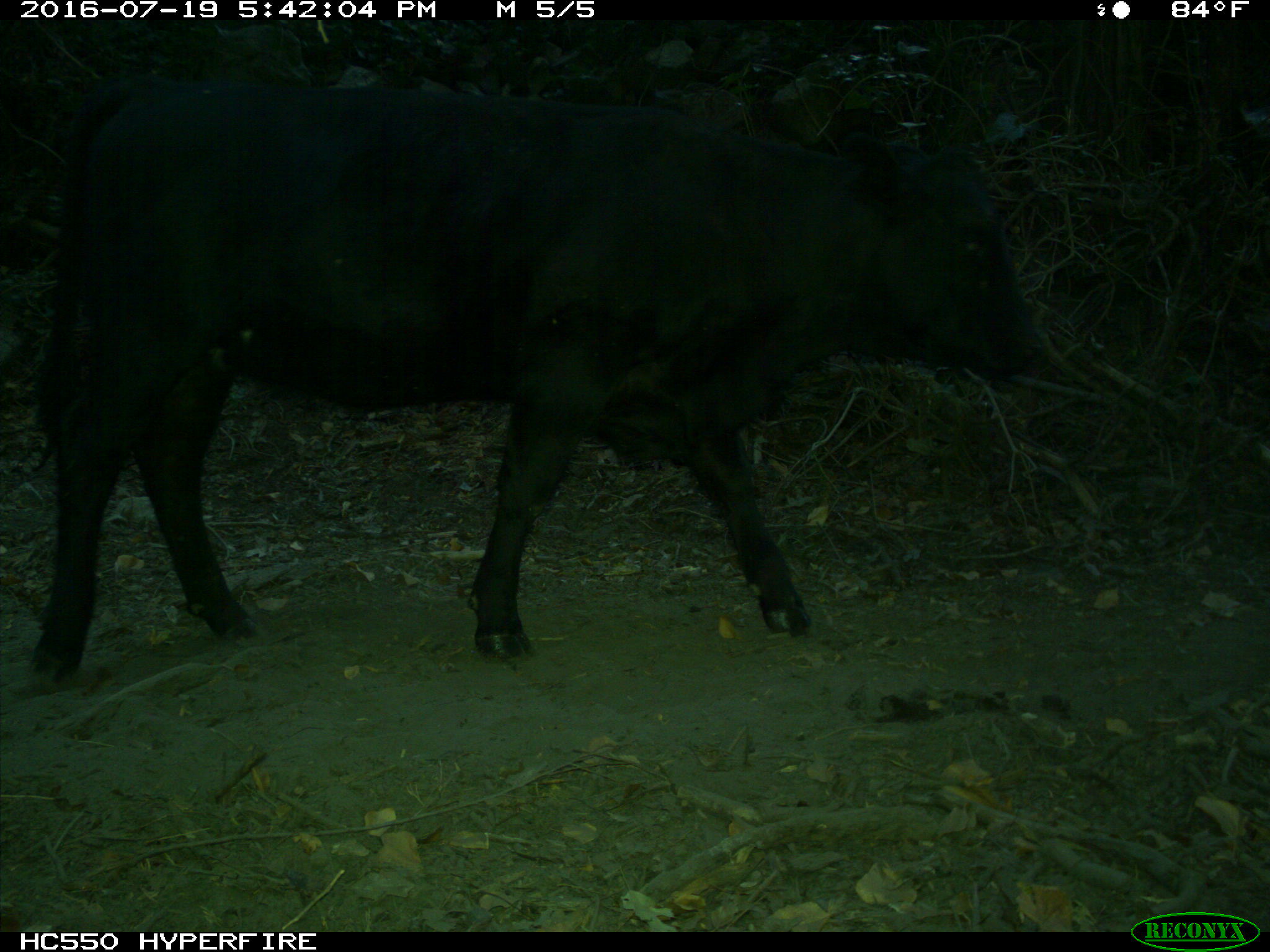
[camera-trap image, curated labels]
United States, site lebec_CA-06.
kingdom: Animalia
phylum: Chordata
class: Mammalia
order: Artiodactyla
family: Bovidae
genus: Bos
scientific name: Bos taurus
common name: domestic cow